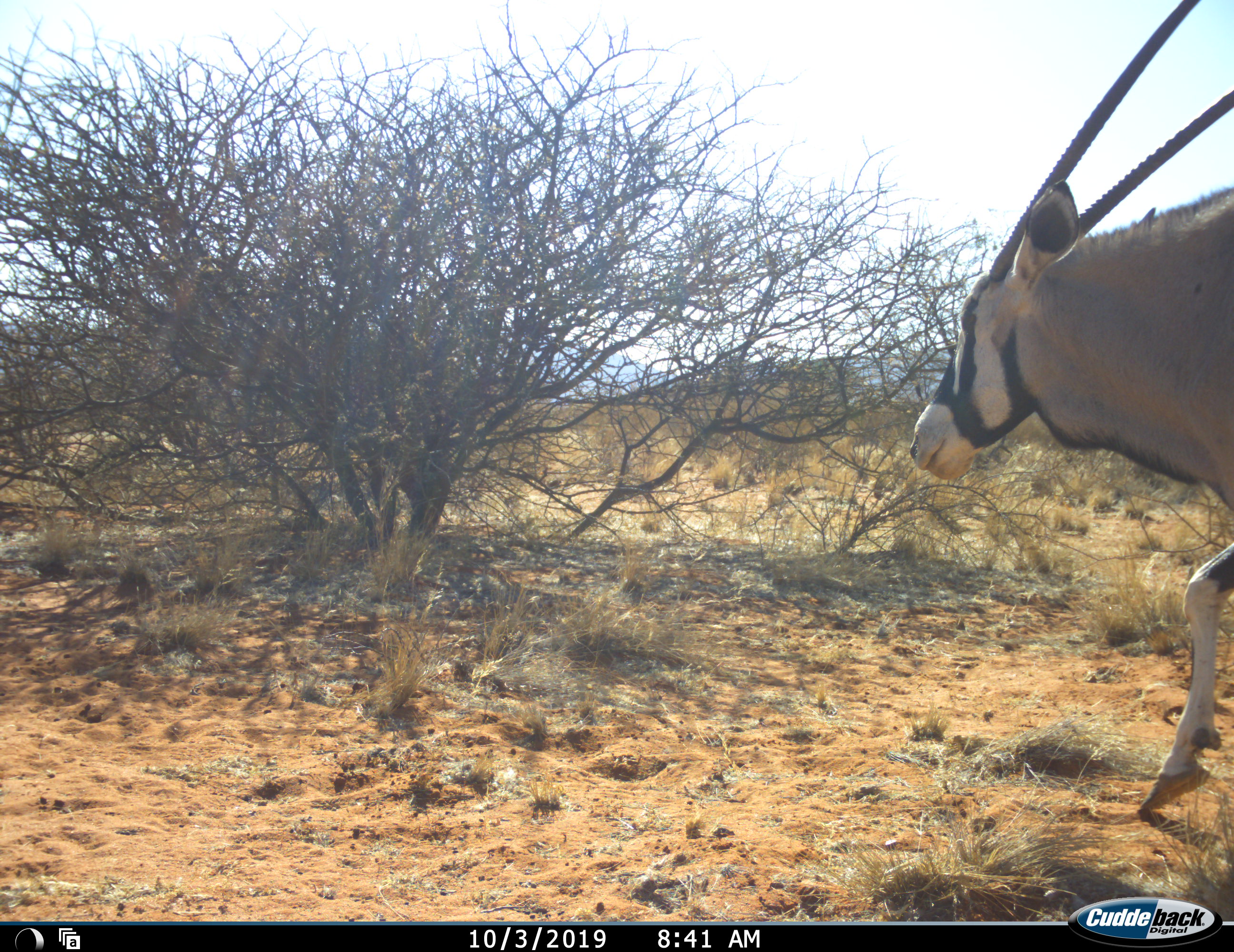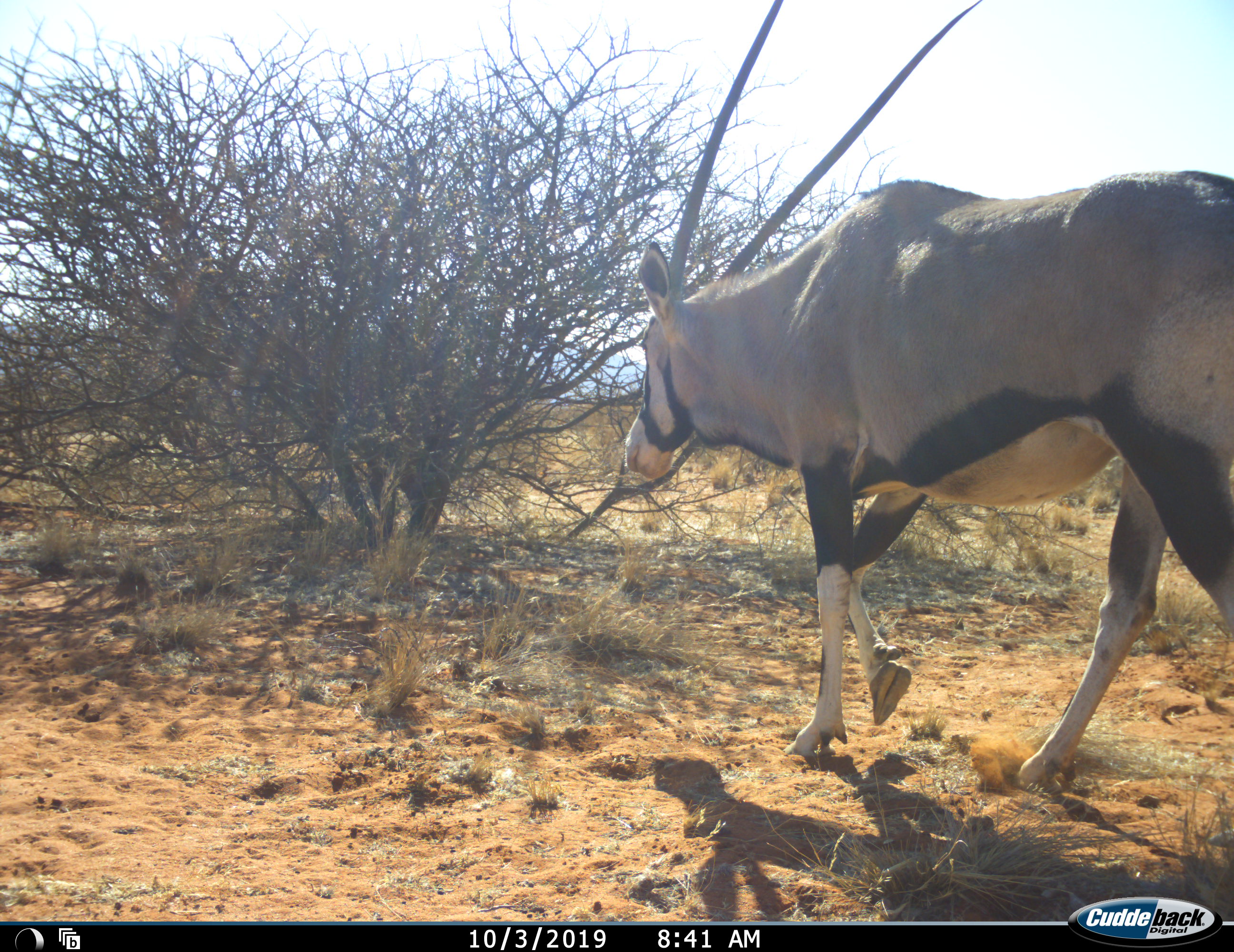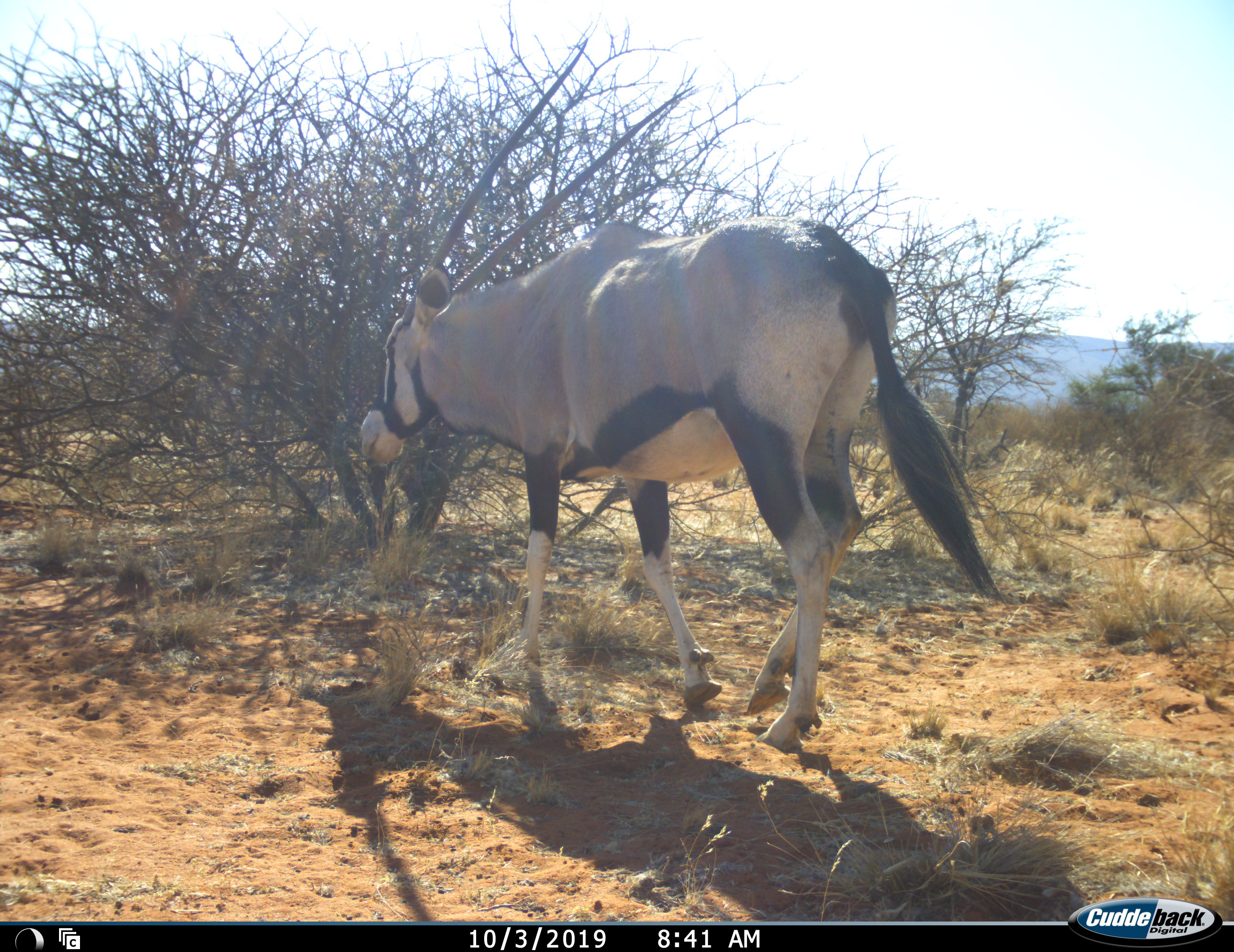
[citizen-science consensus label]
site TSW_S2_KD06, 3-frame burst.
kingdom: Animalia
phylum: Chordata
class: Mammalia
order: Artiodactyla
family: Bovidae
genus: Oryx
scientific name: Oryx gazella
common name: gemsbok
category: oryx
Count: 1.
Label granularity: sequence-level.